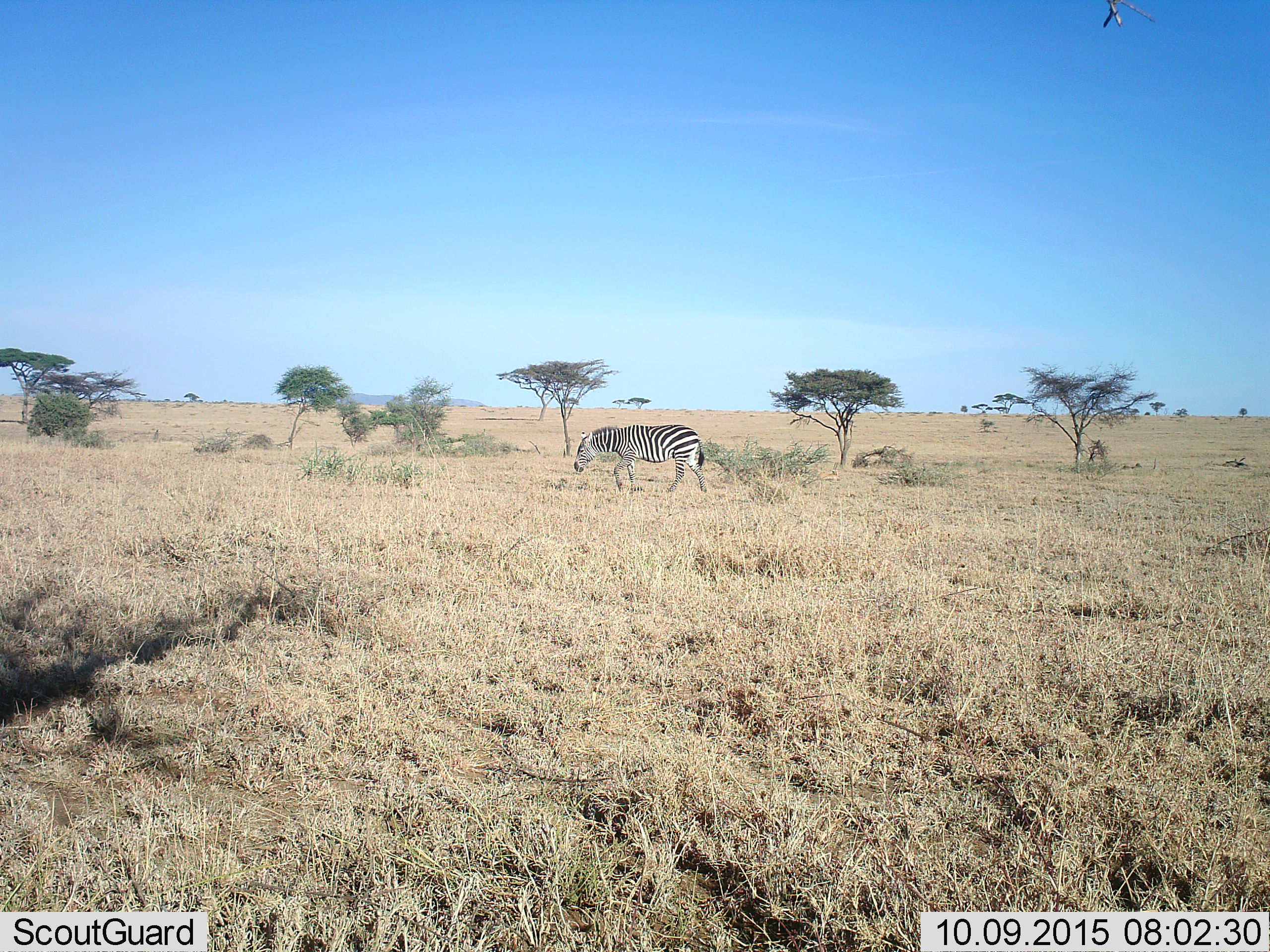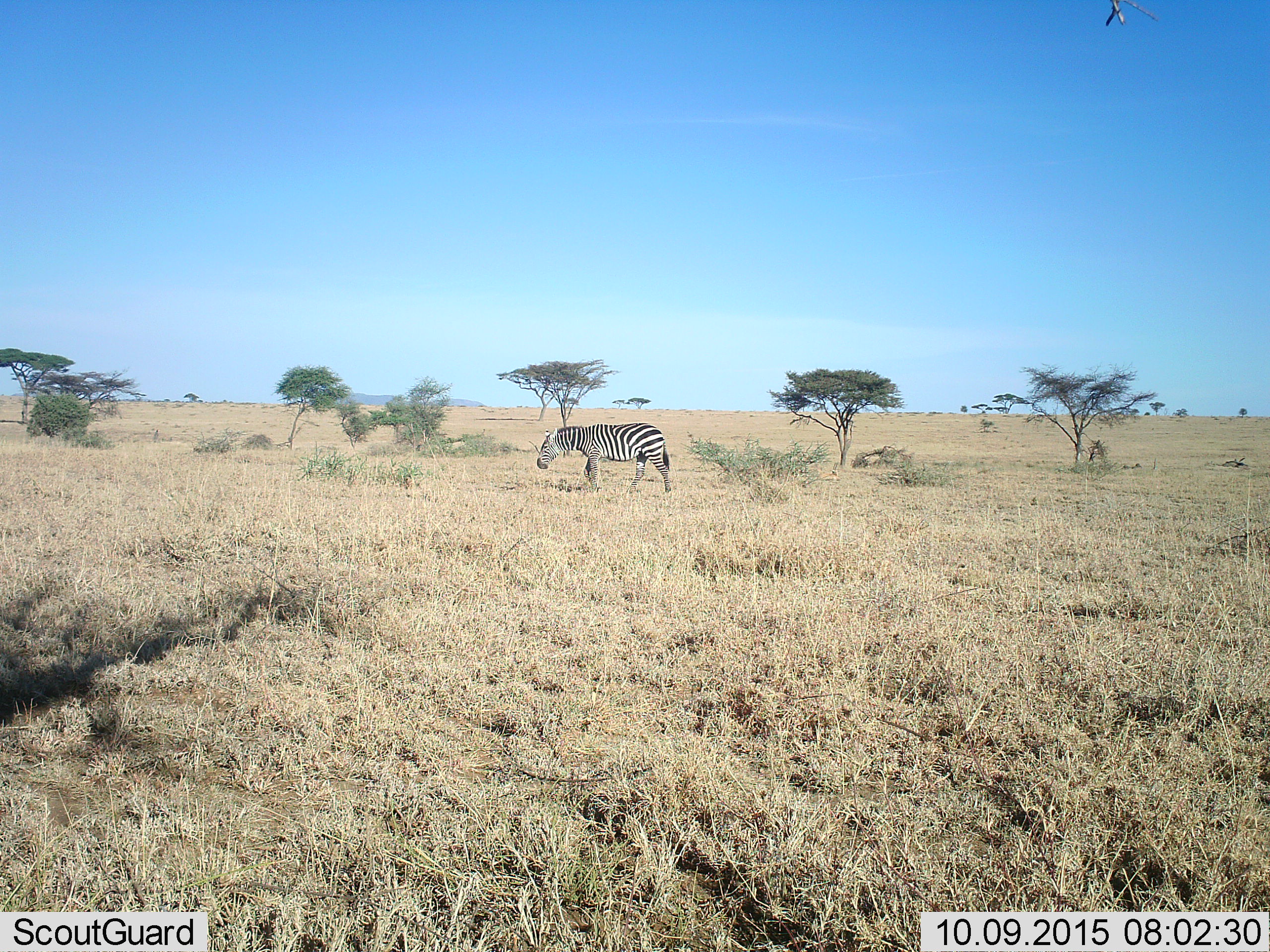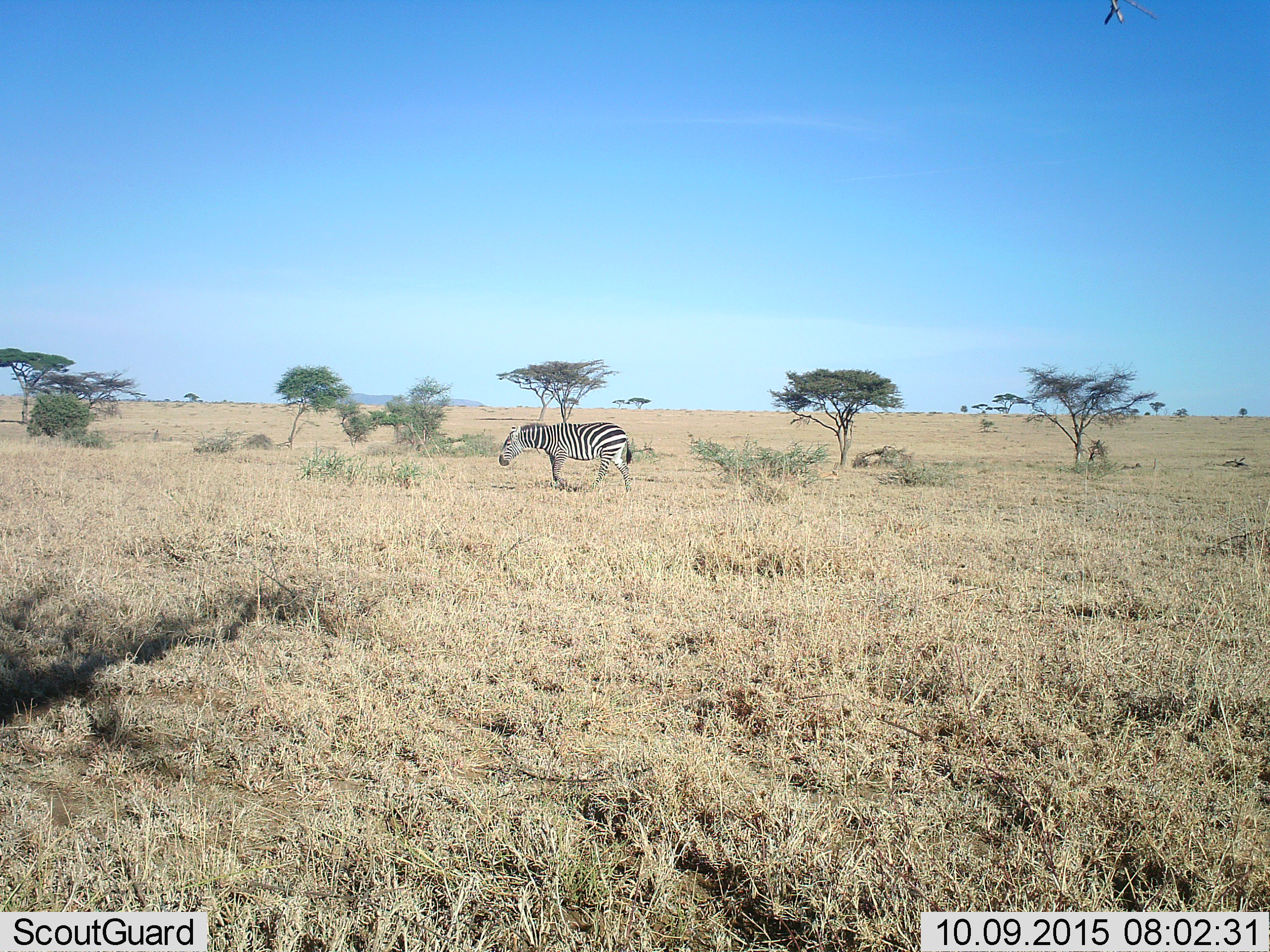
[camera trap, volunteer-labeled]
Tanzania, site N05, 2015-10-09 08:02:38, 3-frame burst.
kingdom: Animalia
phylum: Chordata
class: Mammalia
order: Perissodactyla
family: Equidae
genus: Equus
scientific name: Equus quagga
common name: plains zebra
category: zebra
Zebra (plains zebra) (Equus quagga), count 1. Behavior (volunteer vote fractions): standing 0%, resting 0%, moving 90%, interacting 0%. Young present (vote fraction): 0%. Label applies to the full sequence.